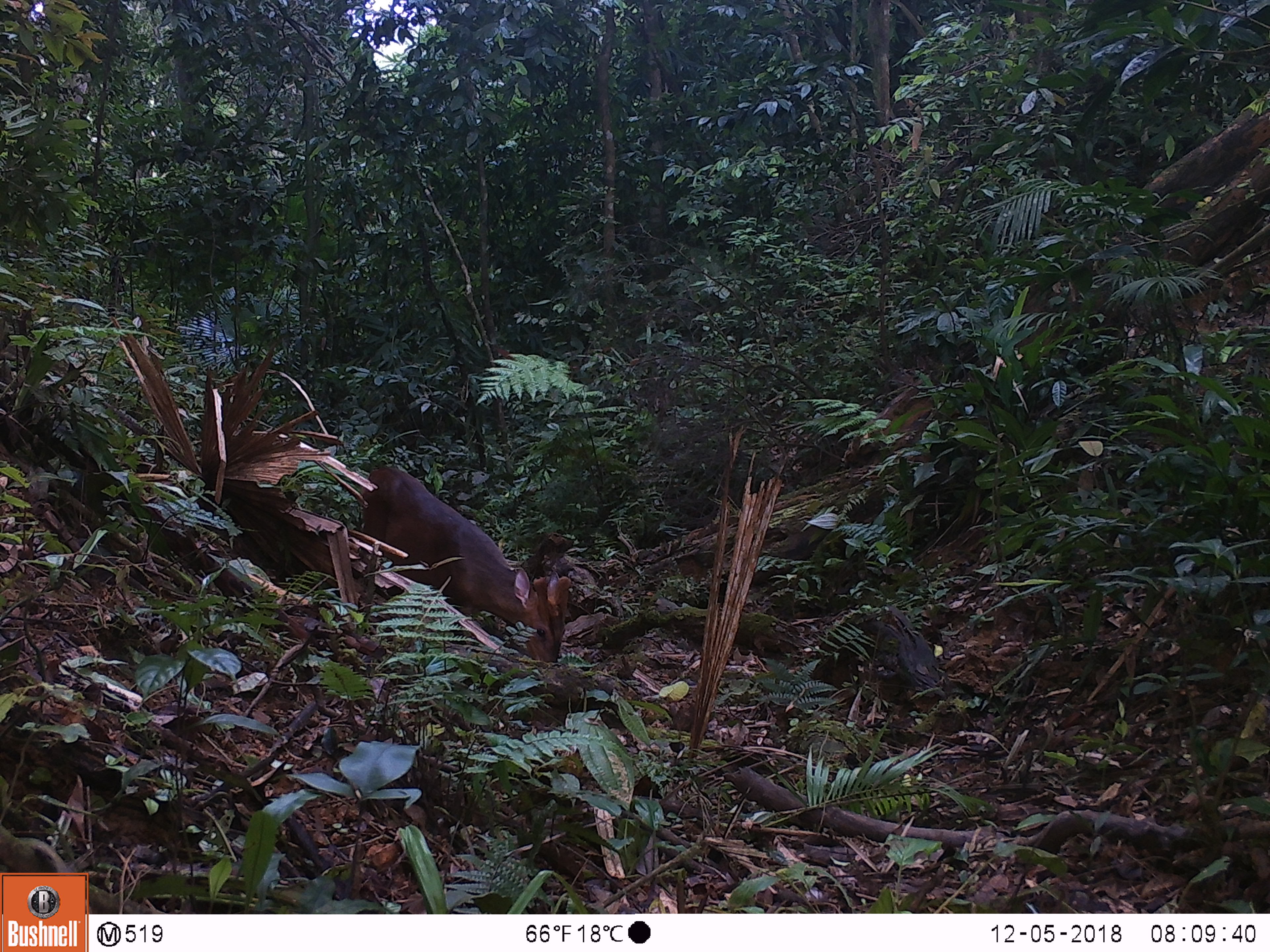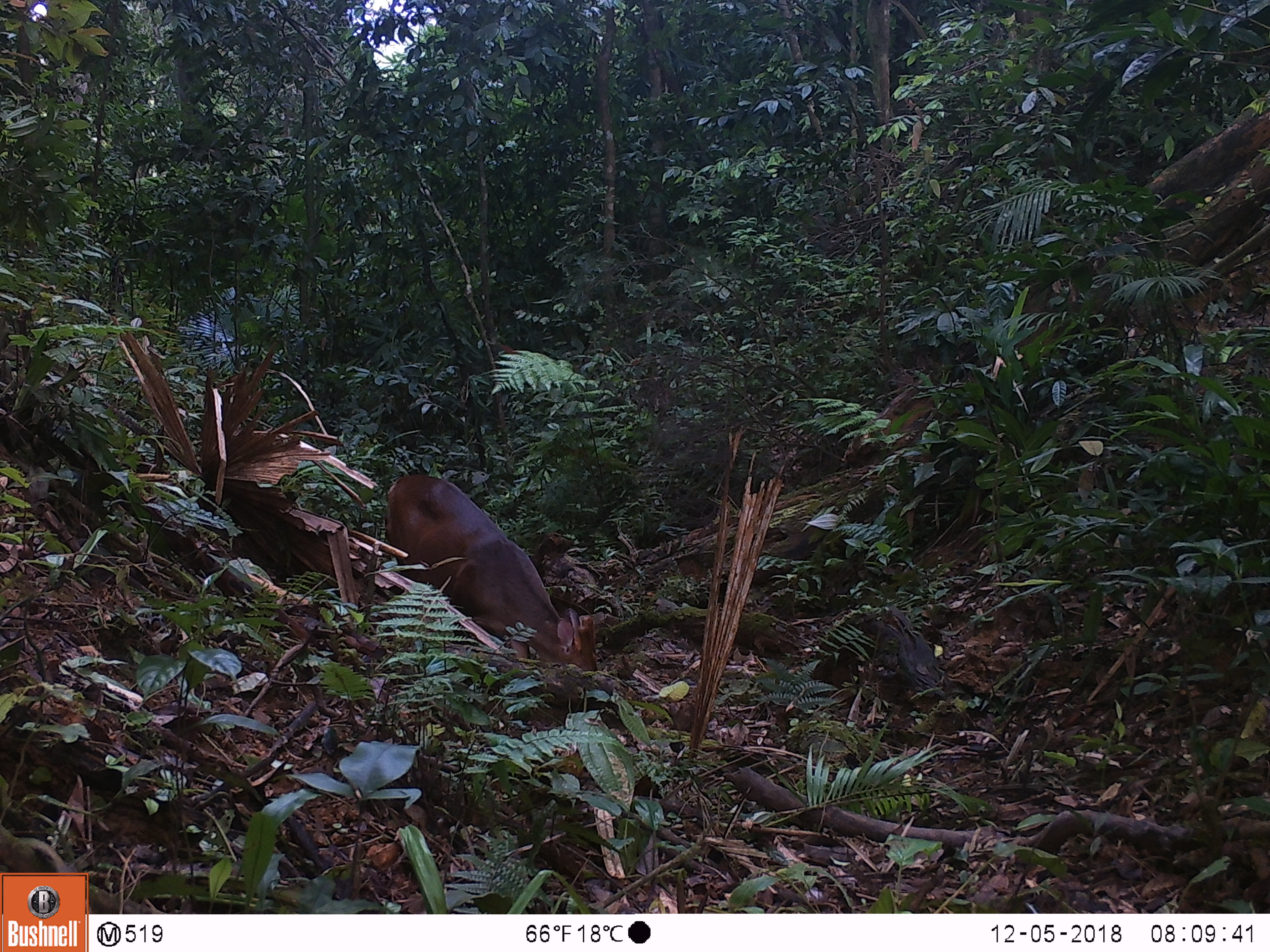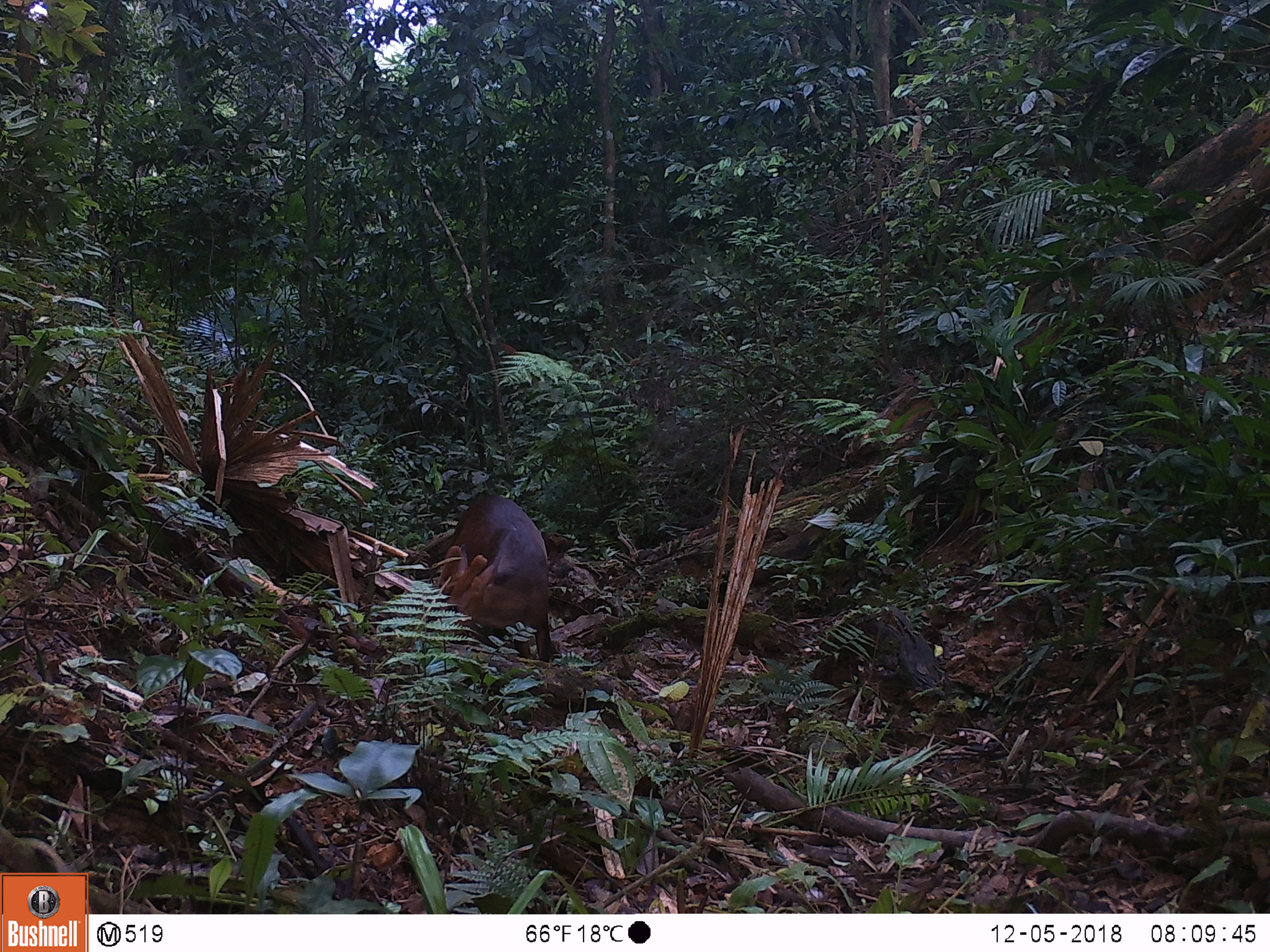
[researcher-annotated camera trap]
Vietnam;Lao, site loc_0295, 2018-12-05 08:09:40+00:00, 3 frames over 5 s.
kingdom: Animalia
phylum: Chordata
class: Mammalia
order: Artiodactyla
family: Cervidae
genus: Muntiacus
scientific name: Muntiacus vuquangensis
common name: large-antlered muntjac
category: large antlered muntjac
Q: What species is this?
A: Large antlered muntjac (large-antlered muntjac) (Muntiacus vuquangensis).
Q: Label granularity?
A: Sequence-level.